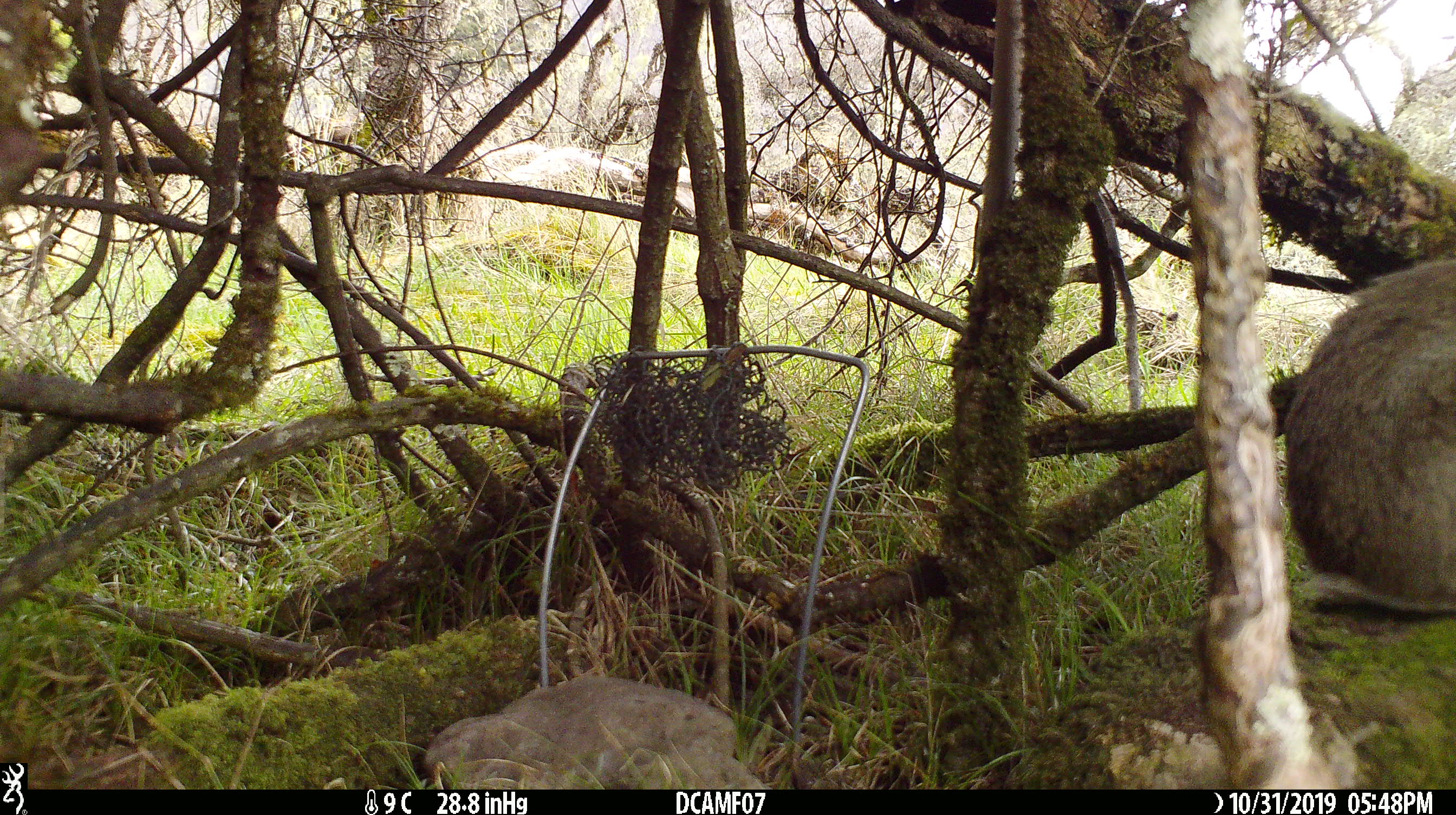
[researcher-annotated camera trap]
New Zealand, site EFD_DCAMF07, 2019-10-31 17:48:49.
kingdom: Animalia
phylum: Chordata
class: Mammalia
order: Lagomorpha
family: Leporidae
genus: Oryctolagus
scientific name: Oryctolagus cuniculus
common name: european rabbit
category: rabbit